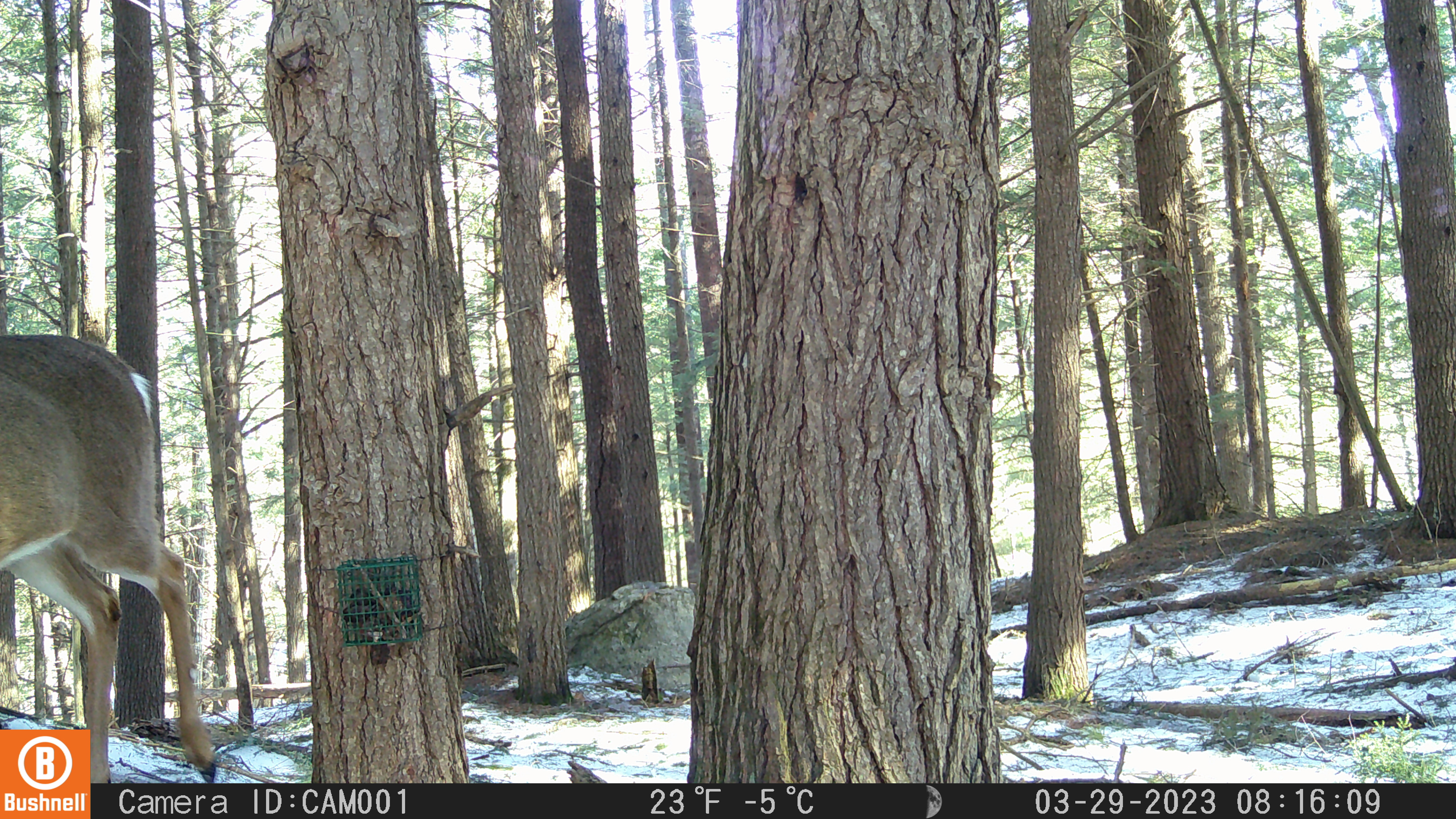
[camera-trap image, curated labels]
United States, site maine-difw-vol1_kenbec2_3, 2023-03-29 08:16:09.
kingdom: Animalia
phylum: Chordata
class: Mammalia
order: Artiodactyla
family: Cervidae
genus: Odocoileus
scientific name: Odocoileus virginianus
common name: white-tailed deer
White-tailed deer (Odocoileus virginianus).